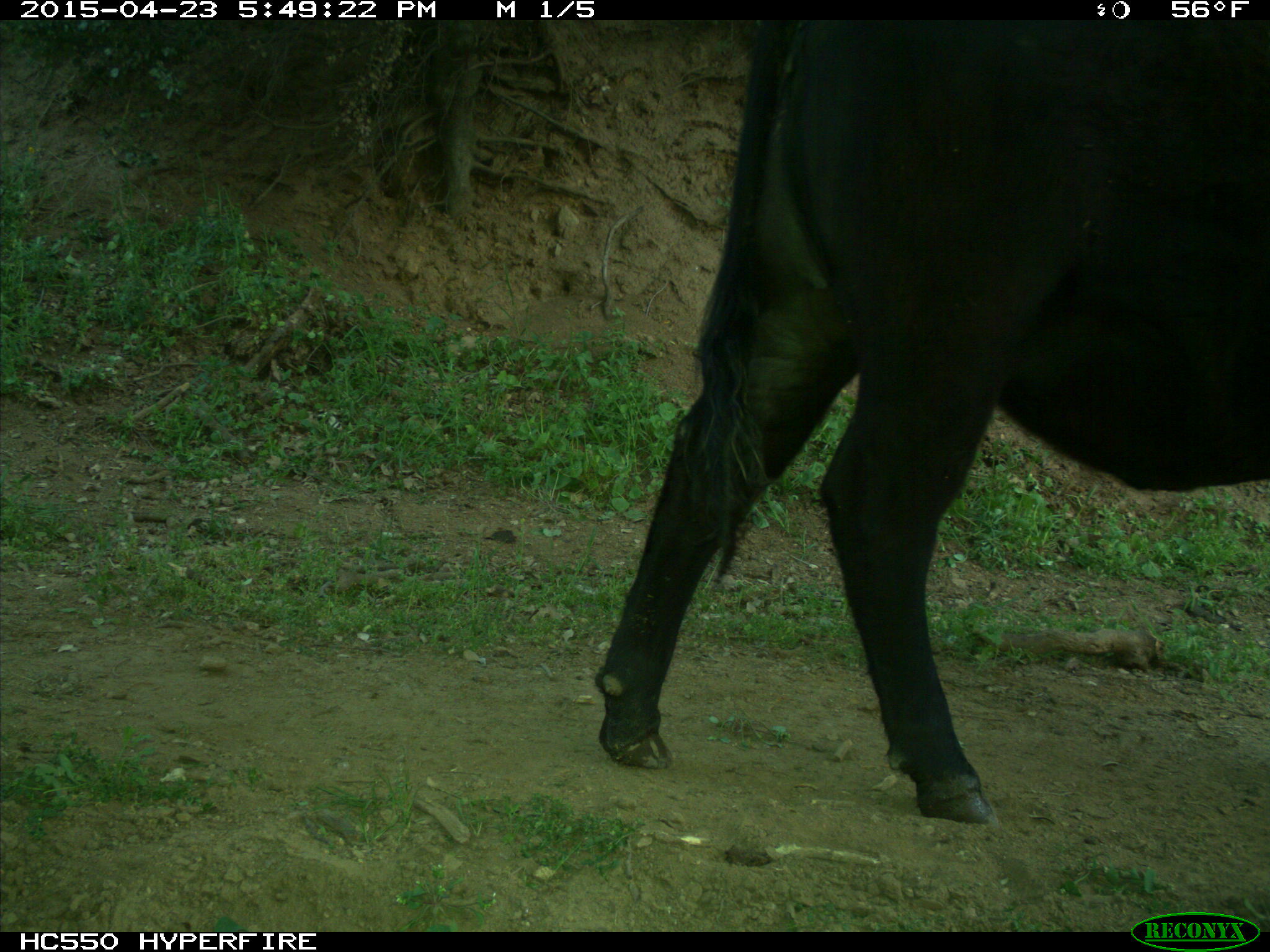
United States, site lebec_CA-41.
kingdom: Animalia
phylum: Chordata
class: Mammalia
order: Artiodactyla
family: Bovidae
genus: Bos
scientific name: Bos taurus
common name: domestic cow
Bos taurus (domestic cow).